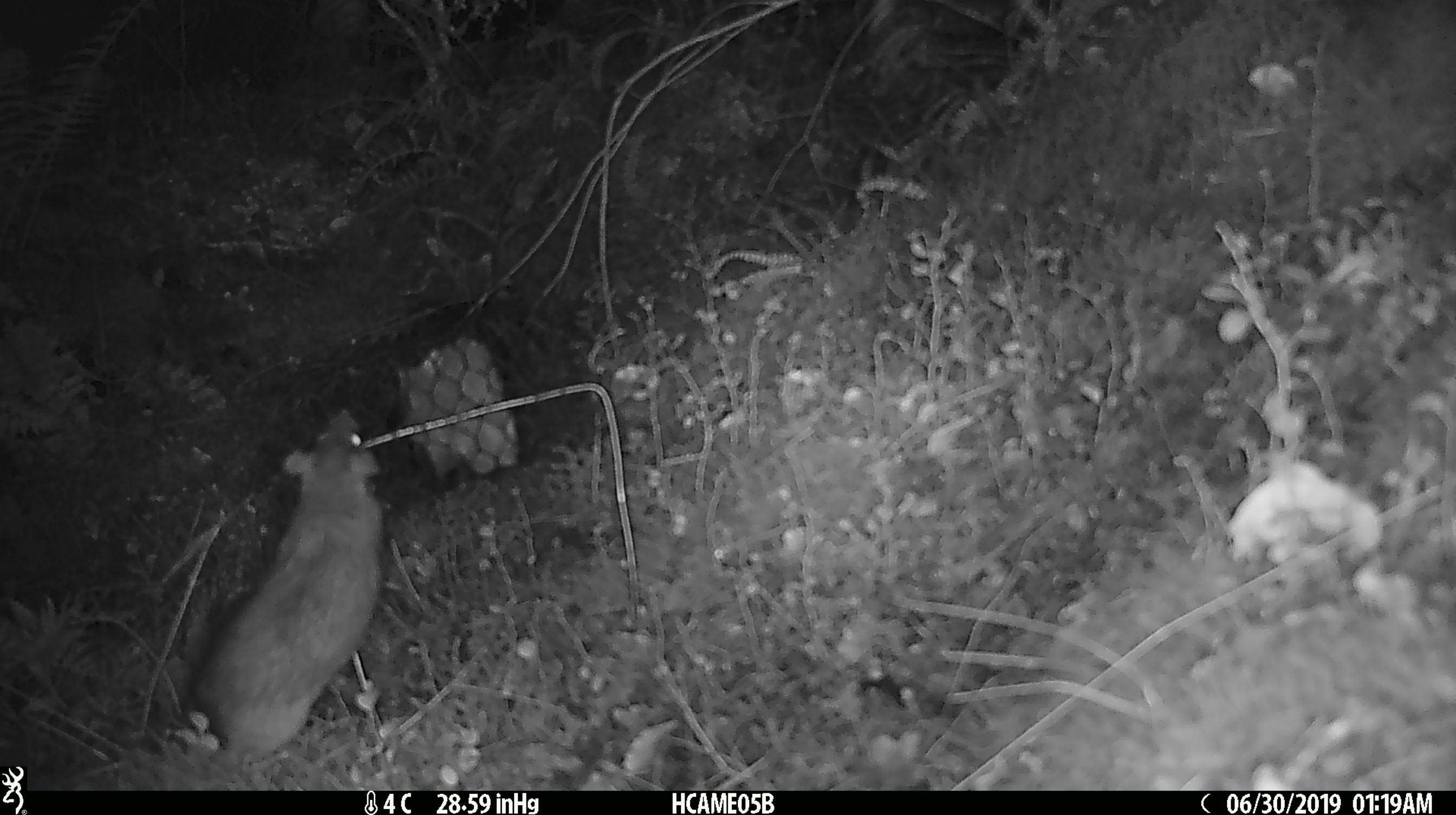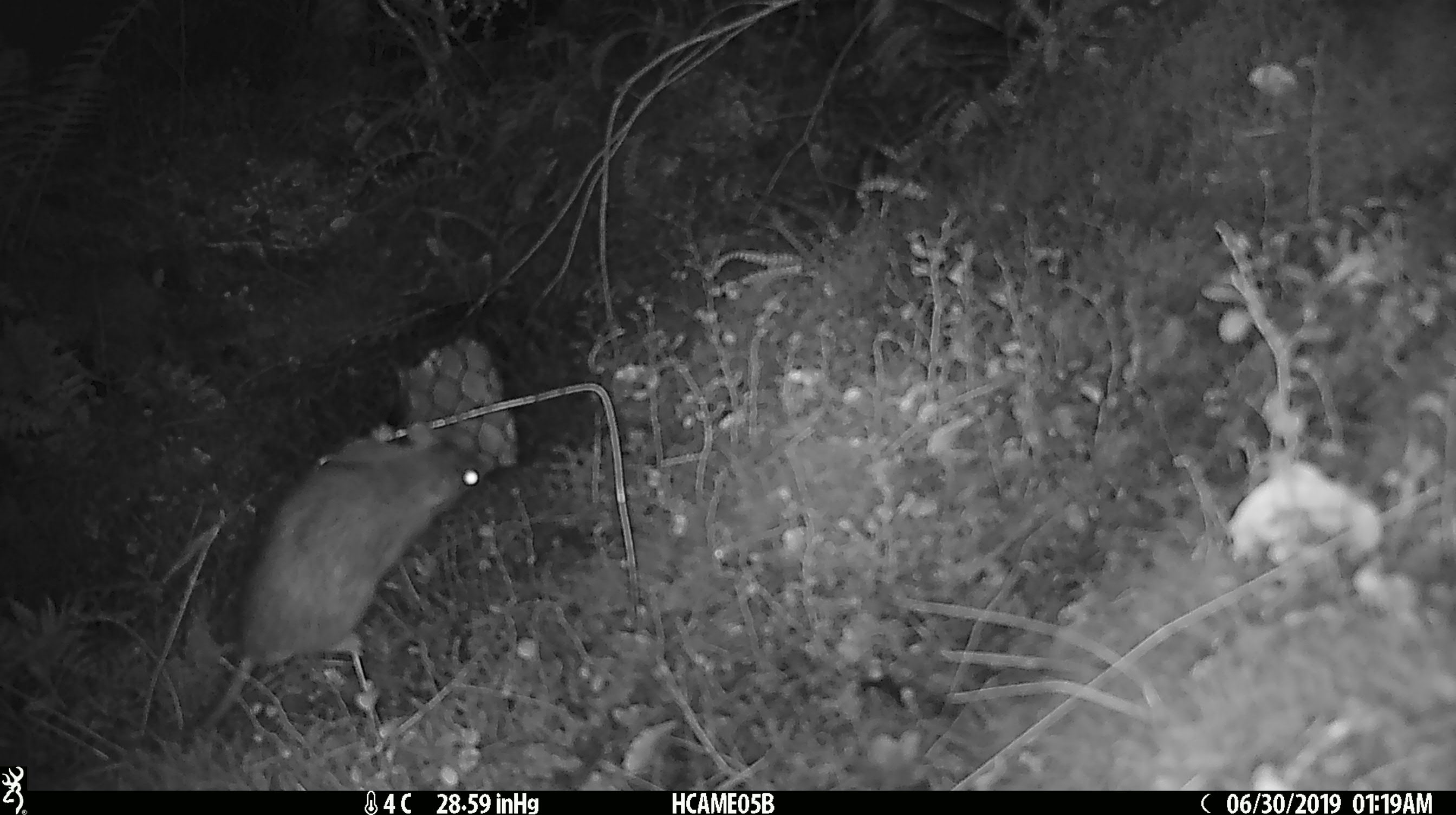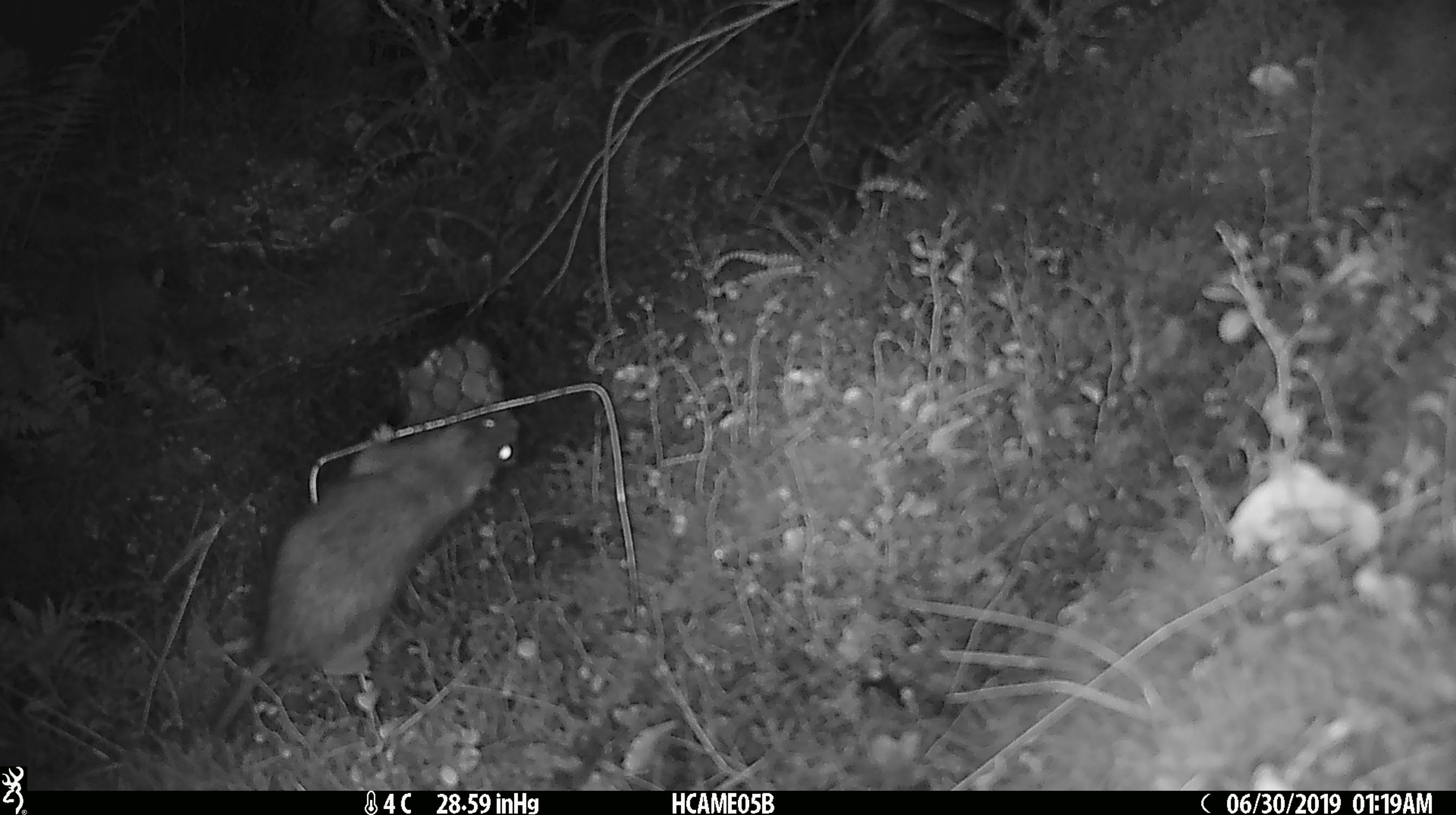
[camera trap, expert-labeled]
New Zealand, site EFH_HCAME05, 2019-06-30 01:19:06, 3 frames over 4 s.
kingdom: Animalia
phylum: Chordata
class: Mammalia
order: Rodentia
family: Muridae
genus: Rattus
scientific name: Rattus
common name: rat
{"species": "rat (Rattus)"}